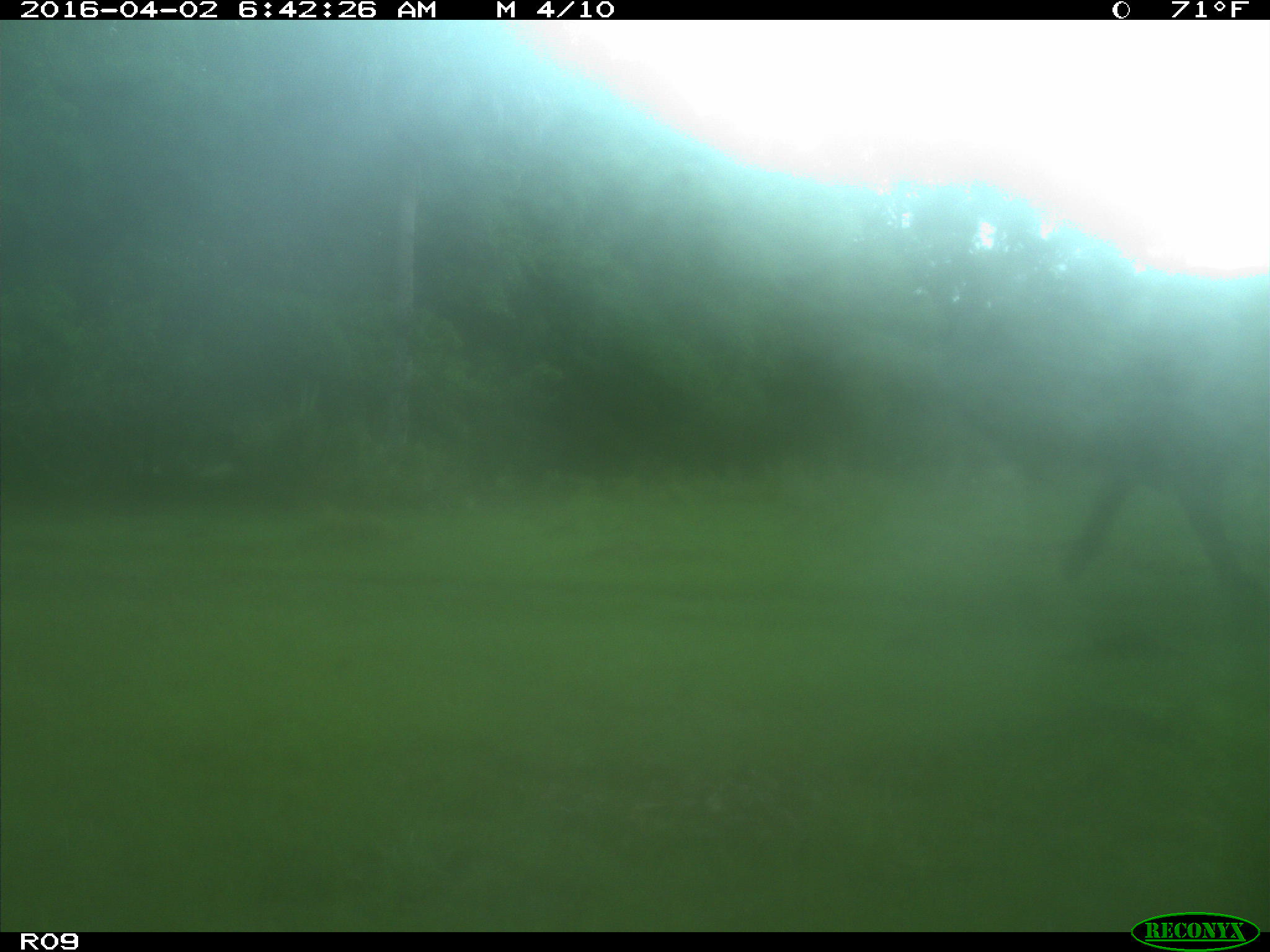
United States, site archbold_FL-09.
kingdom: Animalia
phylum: Chordata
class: Mammalia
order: Artiodactyla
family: Bovidae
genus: Bos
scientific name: Bos taurus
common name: domestic cow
Bos taurus (domestic cow).